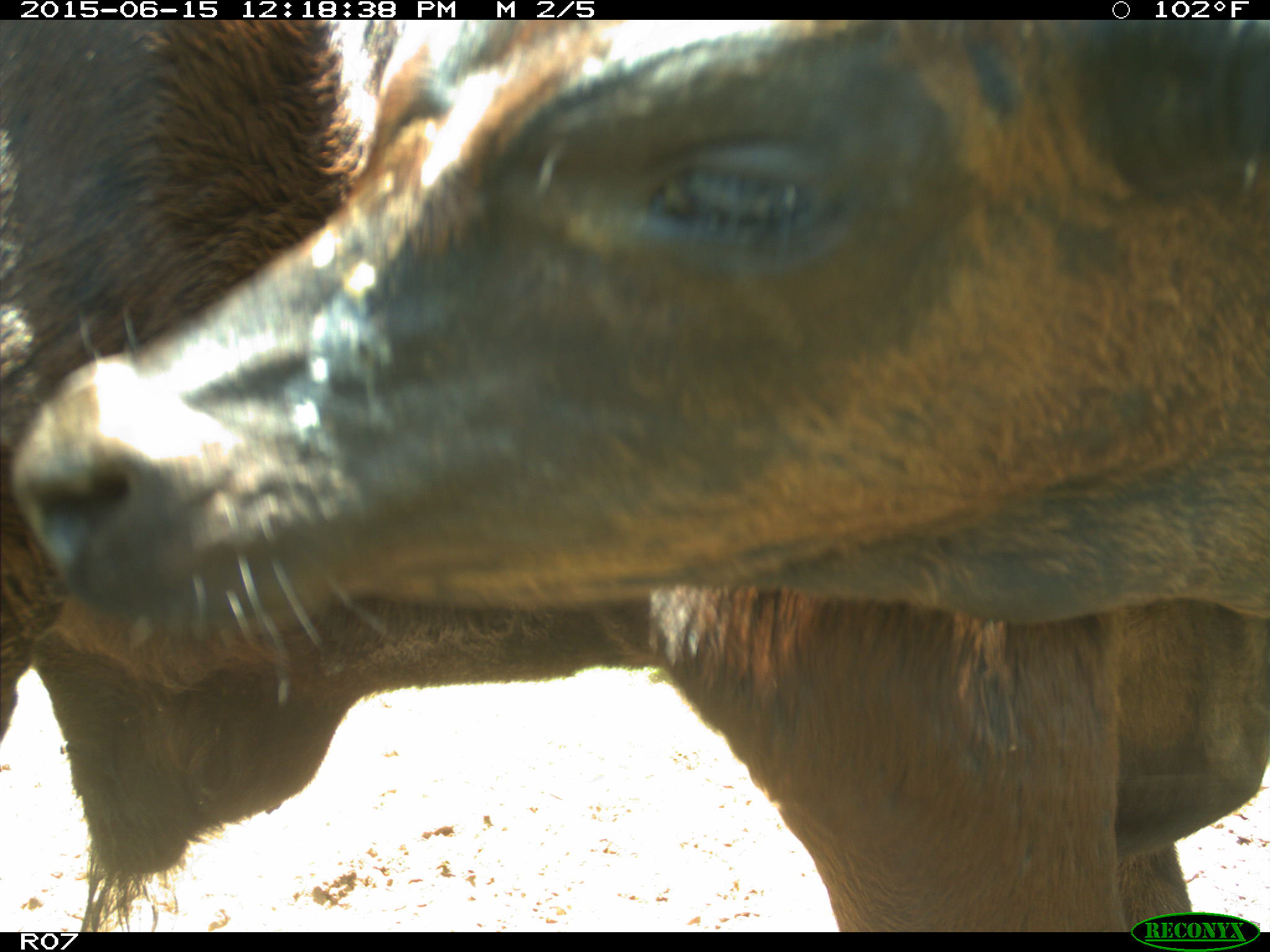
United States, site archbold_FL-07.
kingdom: Animalia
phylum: Chordata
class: Mammalia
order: Artiodactyla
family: Bovidae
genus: Bos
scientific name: Bos taurus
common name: domestic cow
Bos taurus (domestic cow).